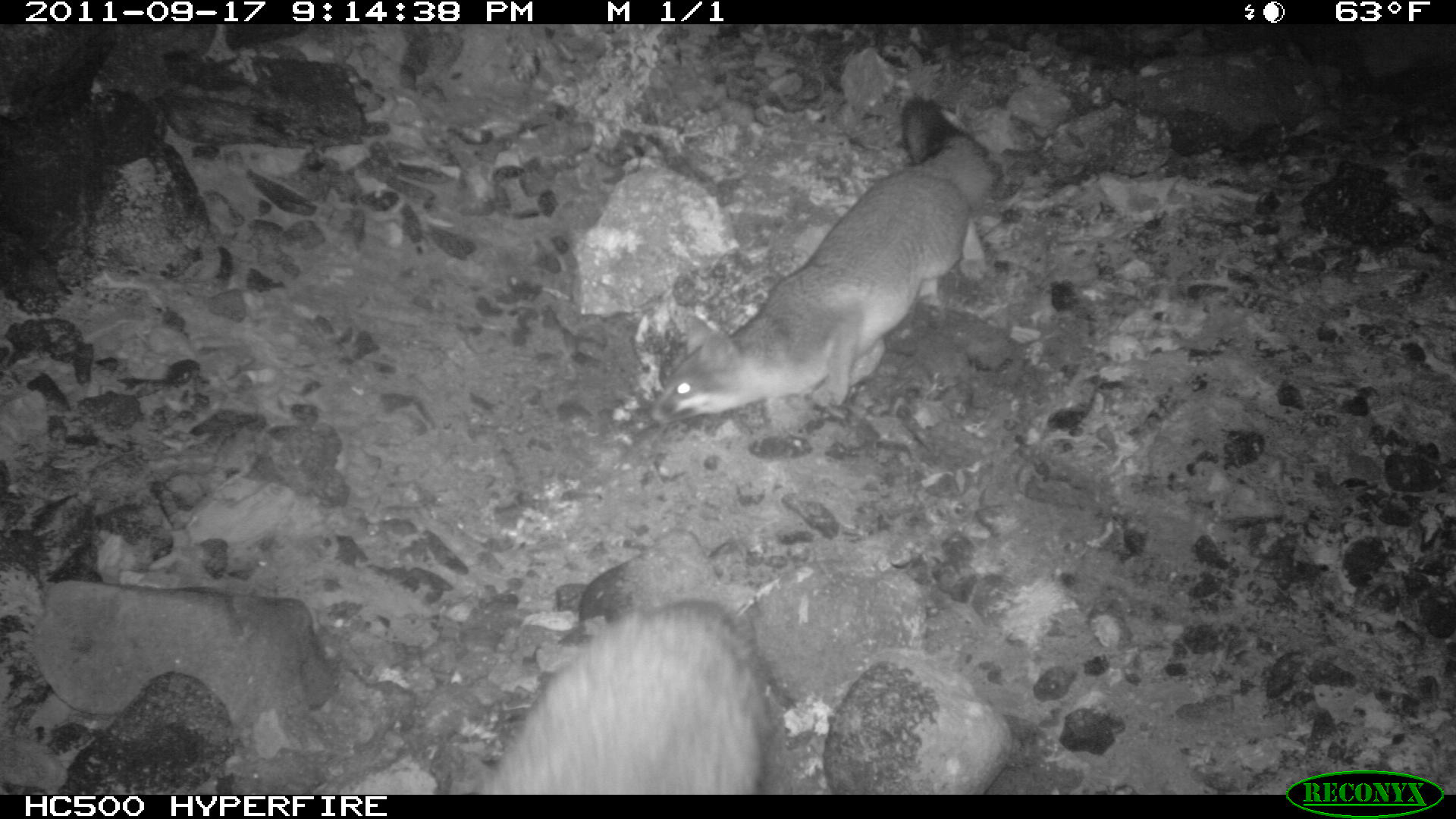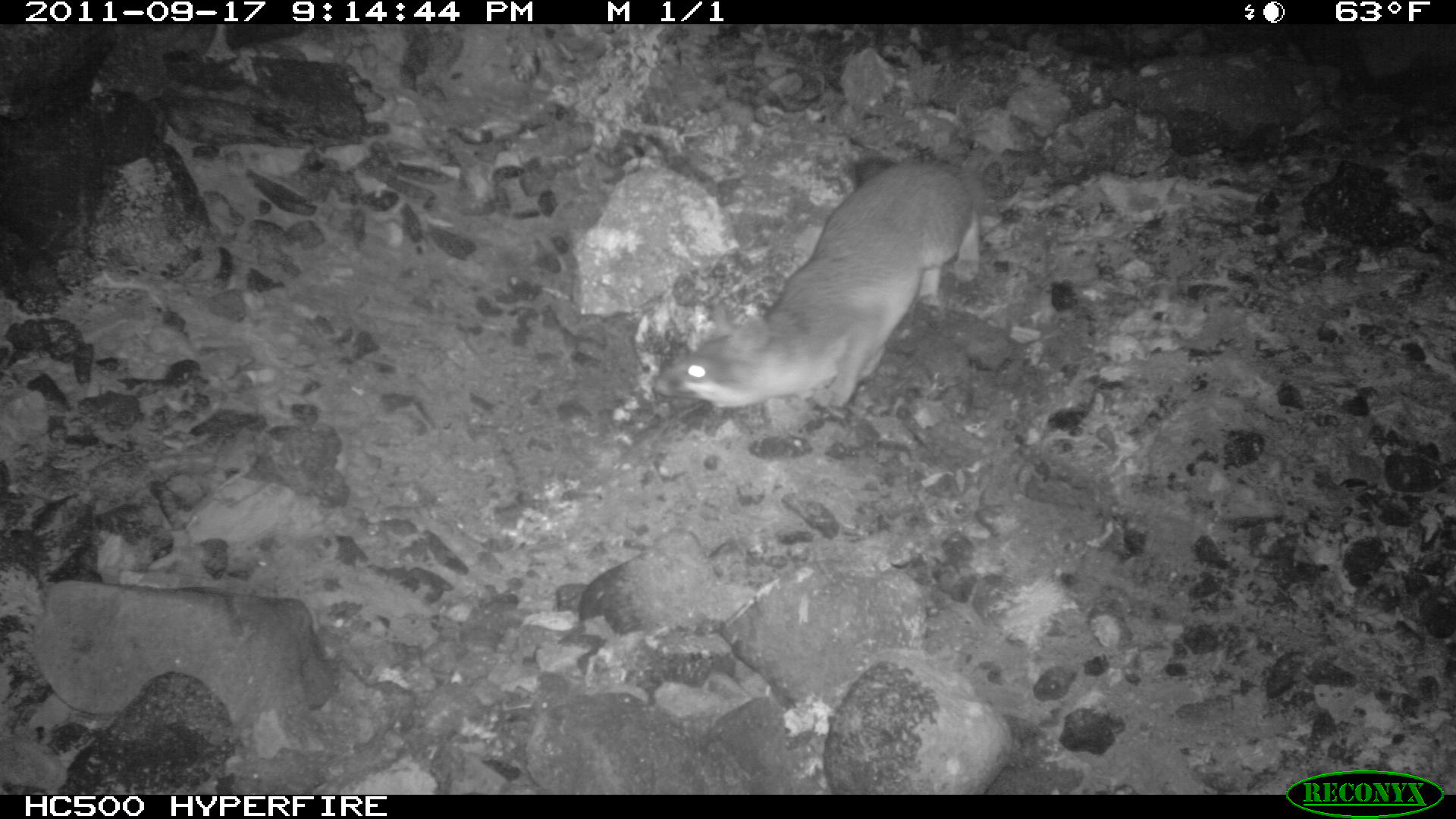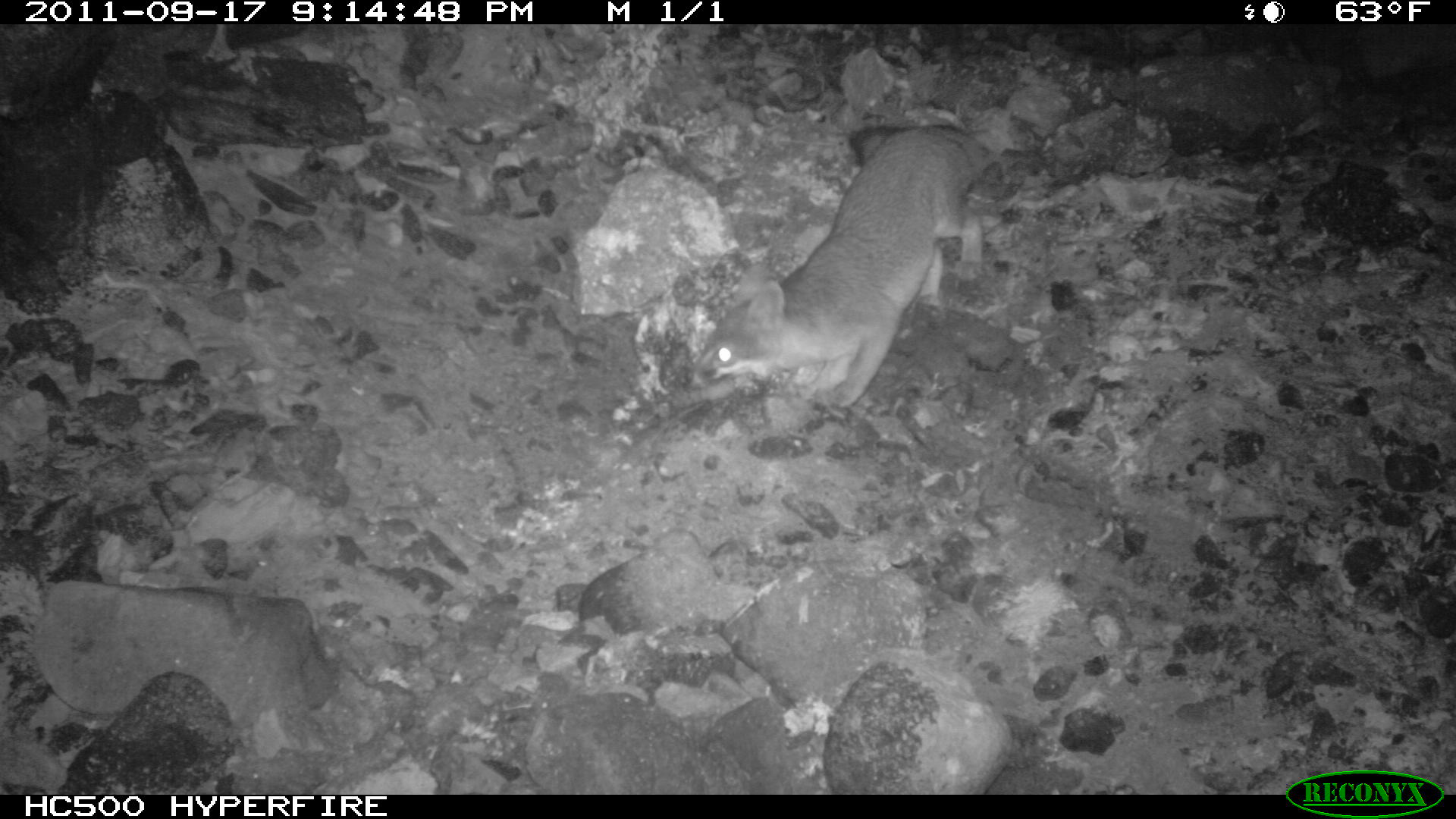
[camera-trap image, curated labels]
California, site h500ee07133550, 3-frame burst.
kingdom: Animalia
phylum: Chordata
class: Mammalia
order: Carnivora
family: Canidae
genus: Urocyon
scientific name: Urocyon littoralis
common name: island fox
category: fox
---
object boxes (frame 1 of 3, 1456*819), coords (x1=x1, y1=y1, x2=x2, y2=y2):
fox: (x1=647, y1=97, x2=996, y2=428); (x1=475, y1=596, x2=769, y2=792)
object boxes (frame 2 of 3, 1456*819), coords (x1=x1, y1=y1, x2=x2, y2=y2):
fox: (x1=650, y1=155, x2=980, y2=406)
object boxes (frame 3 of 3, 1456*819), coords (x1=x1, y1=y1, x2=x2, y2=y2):
fox: (x1=679, y1=122, x2=989, y2=404)